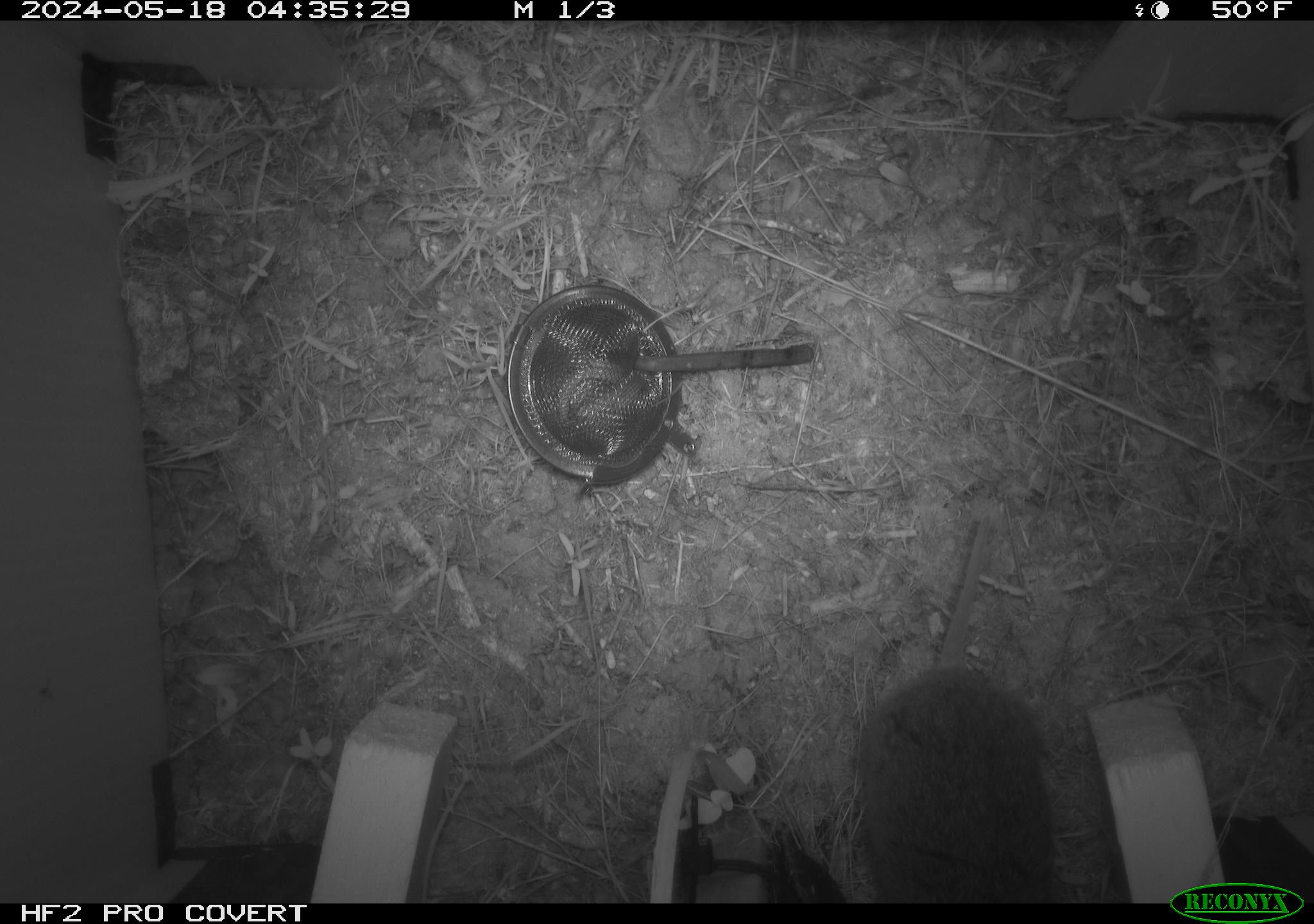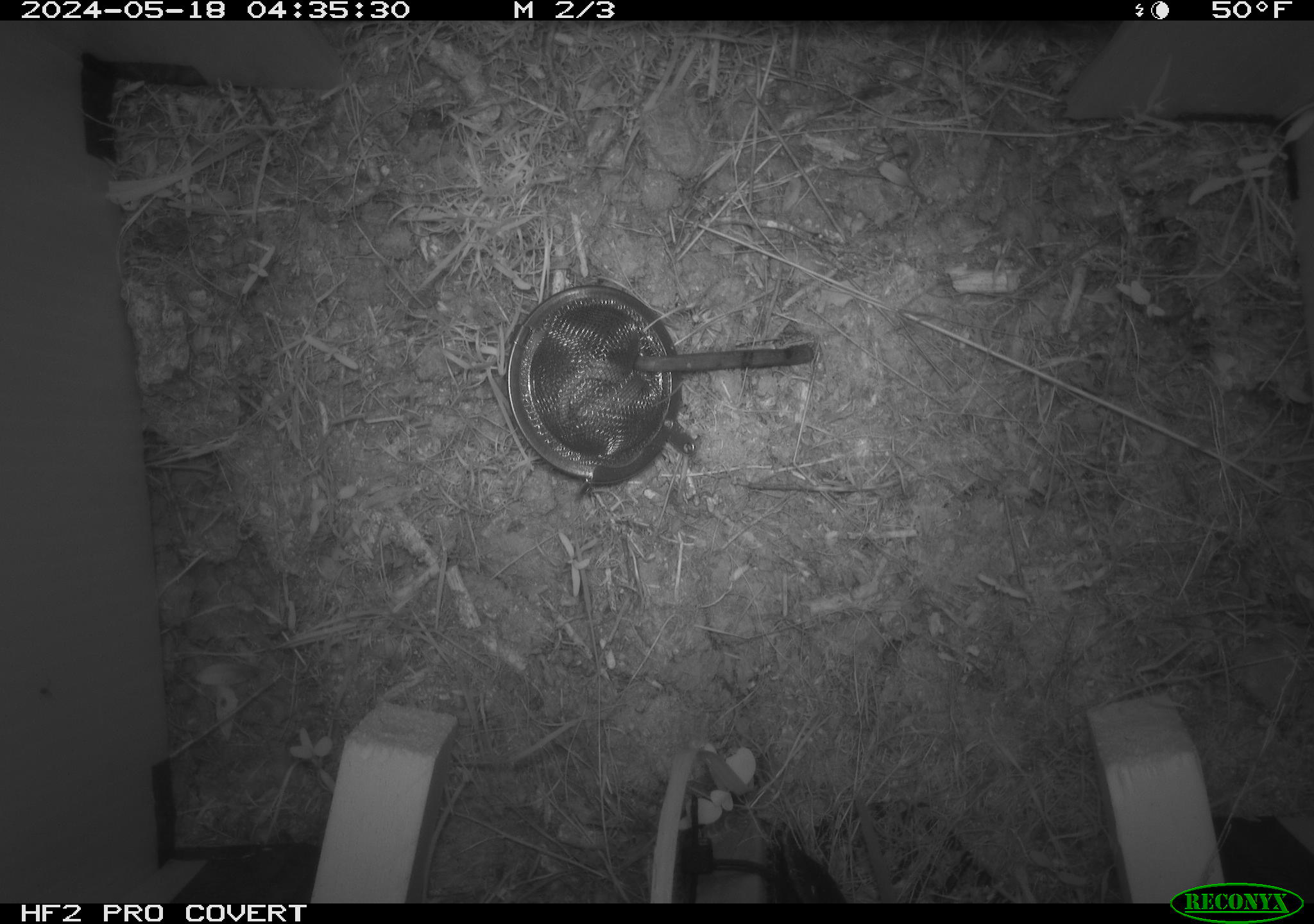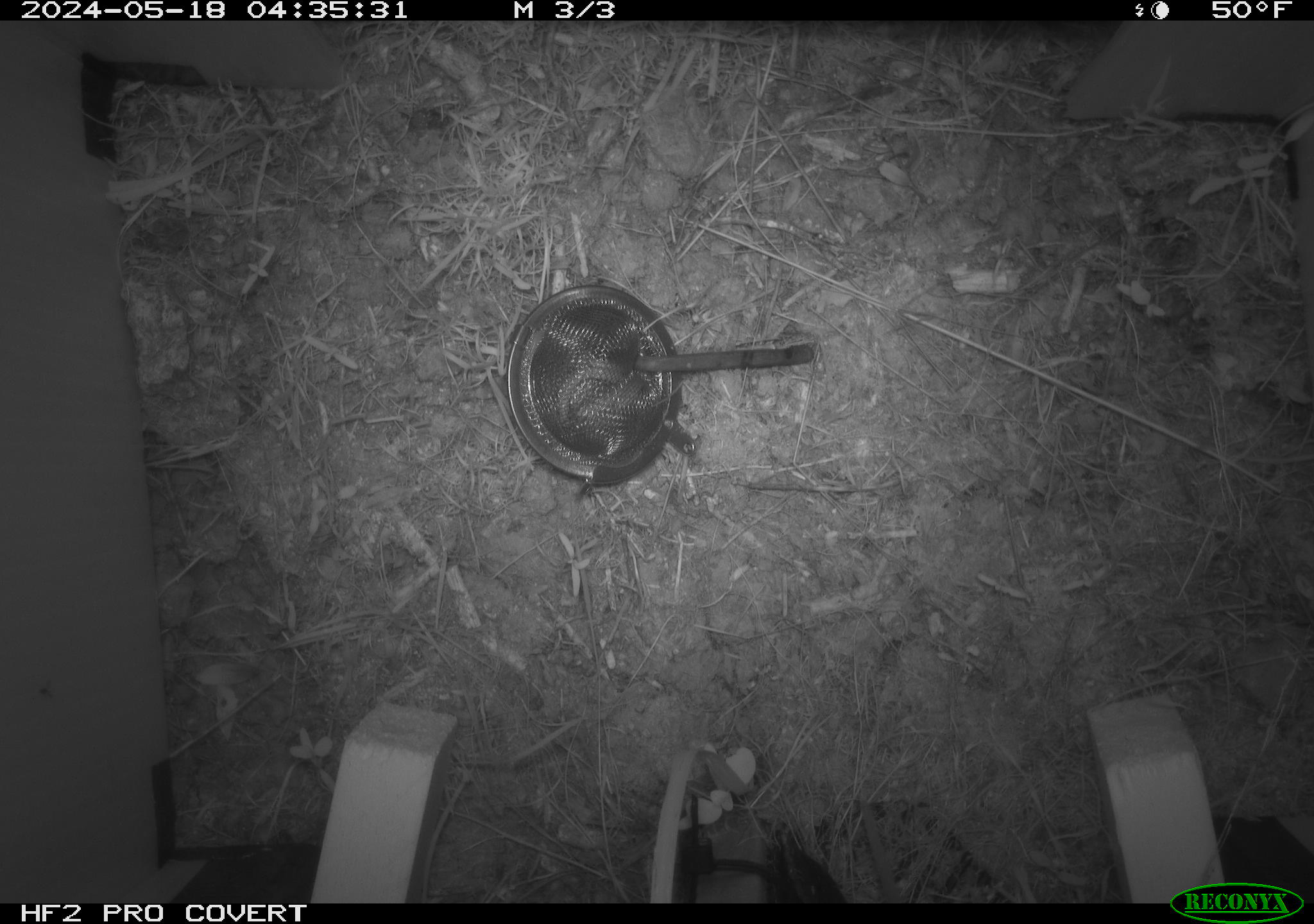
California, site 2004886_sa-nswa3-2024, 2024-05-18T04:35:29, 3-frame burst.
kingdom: Animalia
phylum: Chordata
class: Mammalia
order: Rodentia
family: Cricetidae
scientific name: Arvicolinae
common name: voles, lemmings, and muskrats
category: arvicolinae subfamily